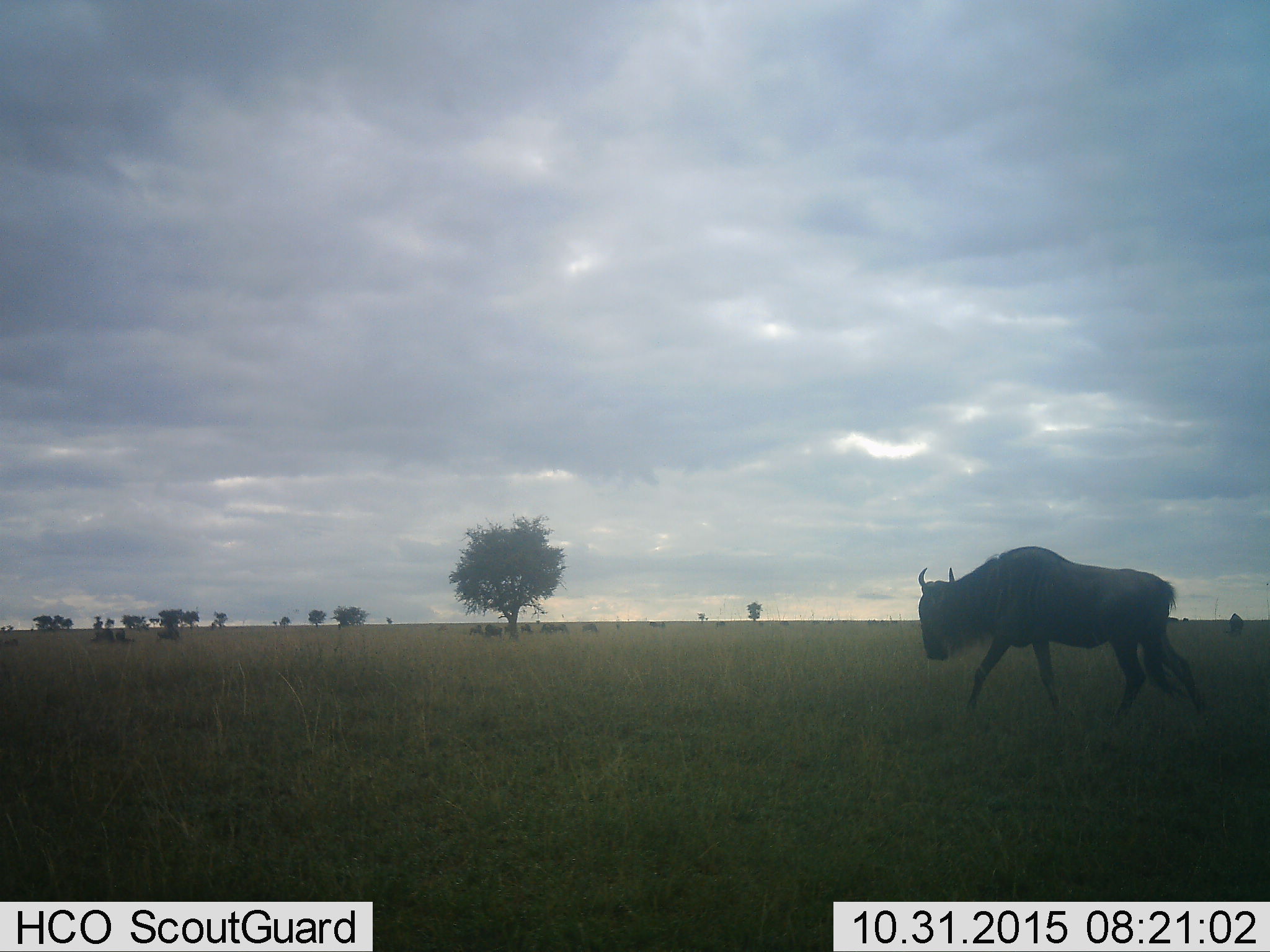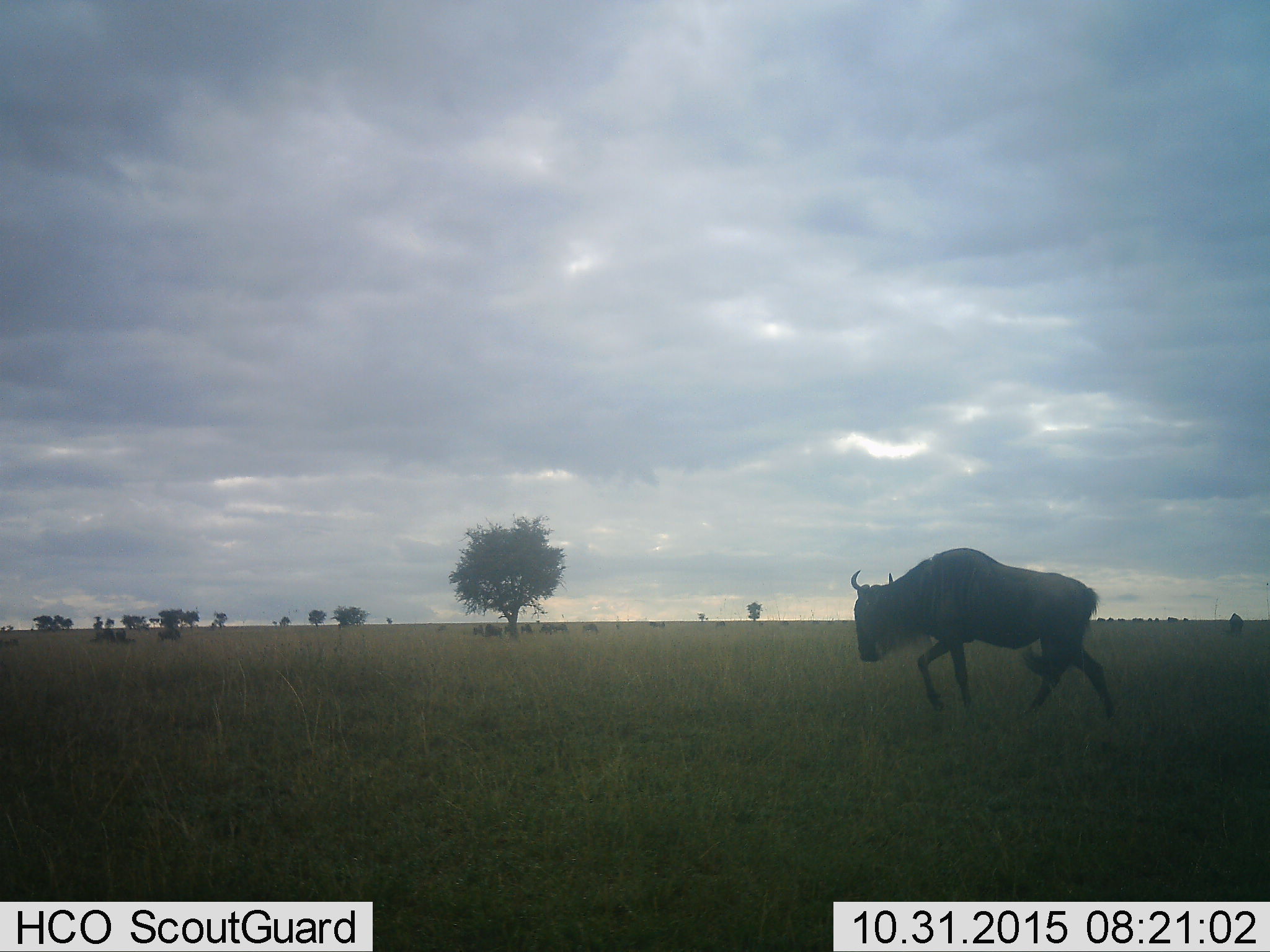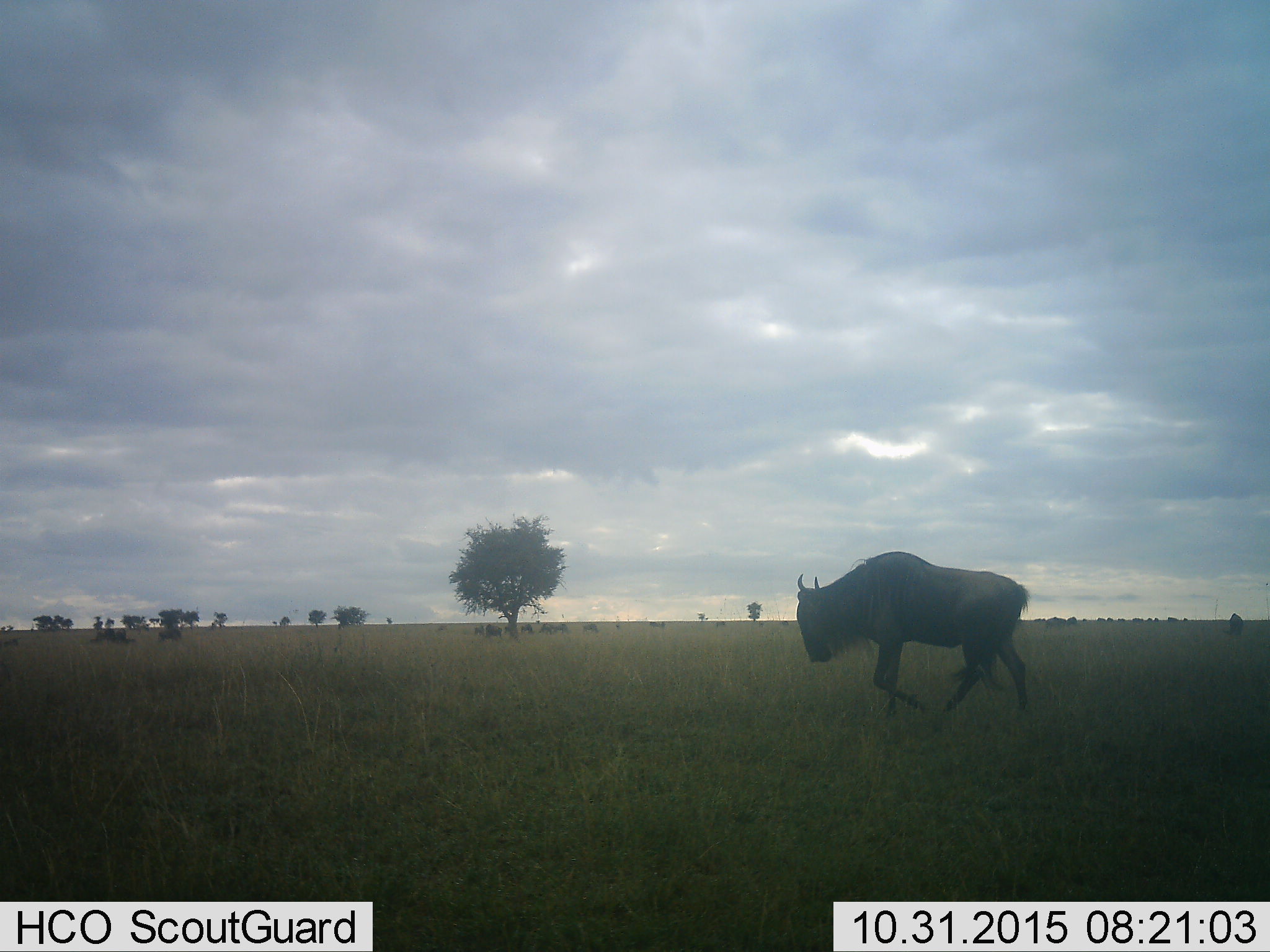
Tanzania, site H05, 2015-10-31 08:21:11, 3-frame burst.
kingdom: Animalia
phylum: Chordata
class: Mammalia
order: Artiodactyla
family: Bovidae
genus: Connochaetes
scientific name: Connochaetes taurinus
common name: blue wildebeest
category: wildebeest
Wildebeest (blue wildebeest) (Connochaetes taurinus), count 11-50. Behavior (volunteer vote fractions): standing 50%, resting 0%, moving 100%, interacting 0%. Young present (vote fraction): 0%. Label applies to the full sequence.